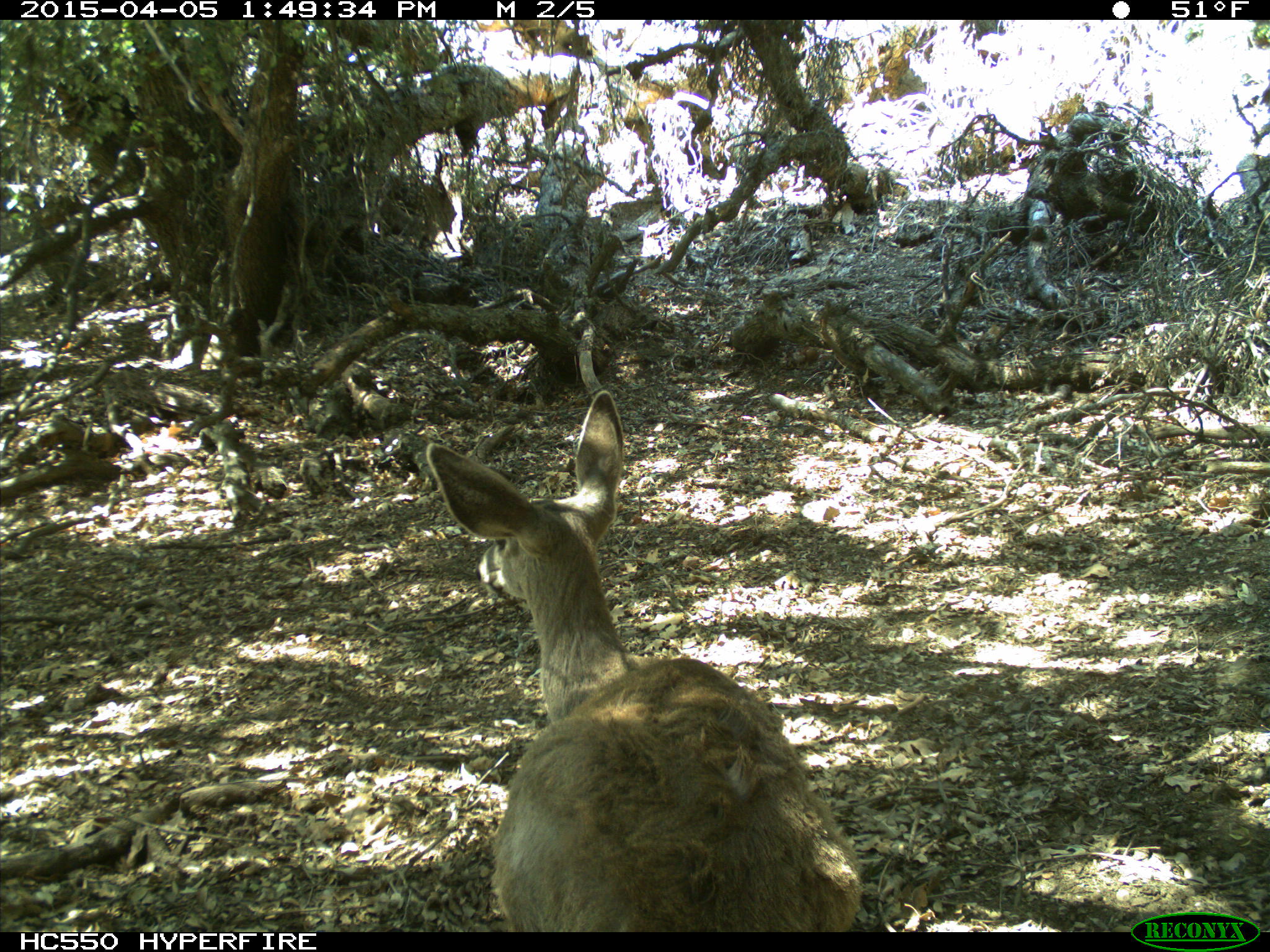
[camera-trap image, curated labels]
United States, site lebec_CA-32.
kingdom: Animalia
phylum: Chordata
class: Mammalia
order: Artiodactyla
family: Cervidae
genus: Odocoileus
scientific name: Odocoileus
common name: deer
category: unidentified deer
Unidentified deer (deer) (Odocoileus).